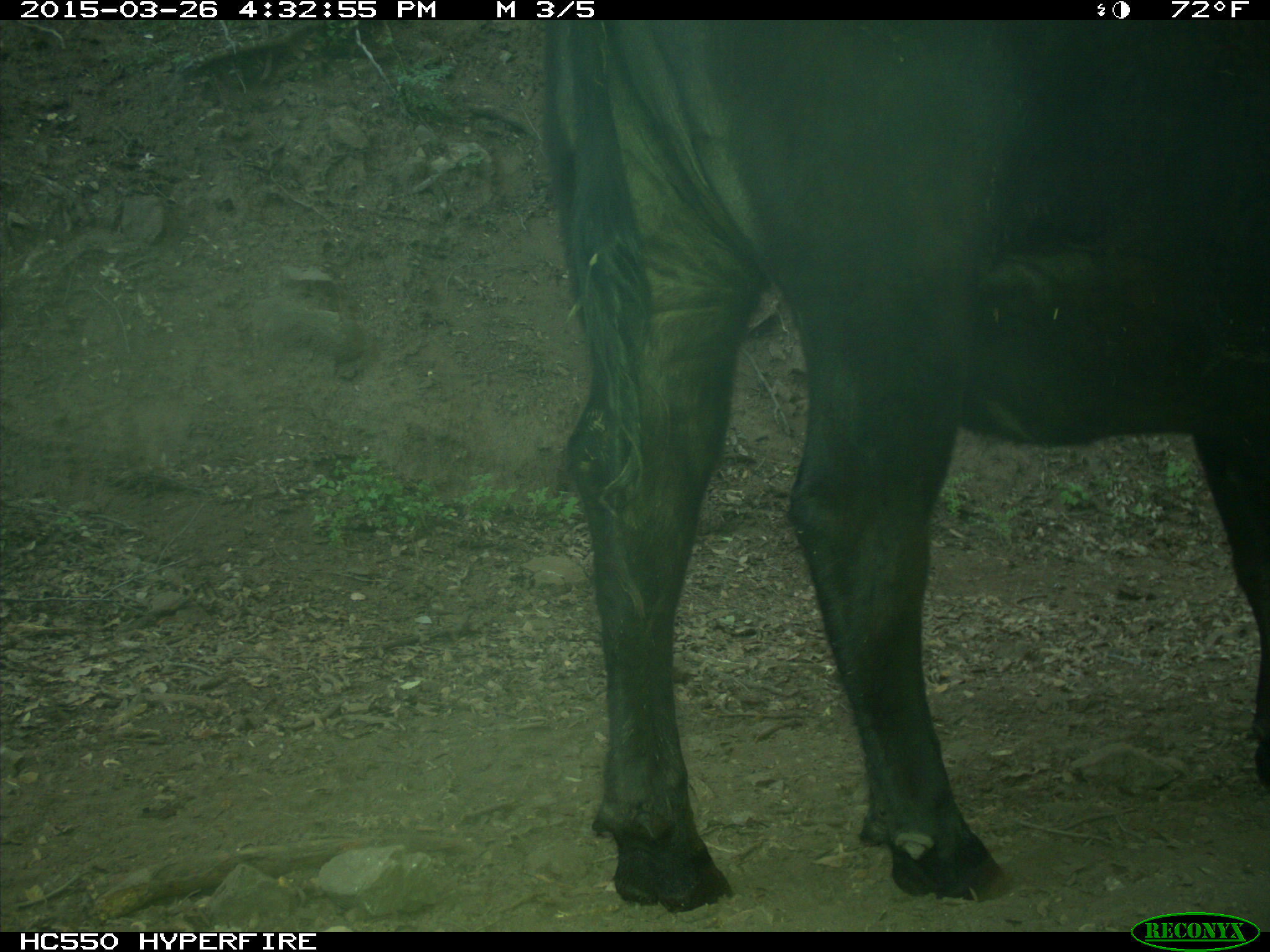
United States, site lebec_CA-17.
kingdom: Animalia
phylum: Chordata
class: Mammalia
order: Artiodactyla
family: Bovidae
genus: Bos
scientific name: Bos taurus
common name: domestic cow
Bos taurus (domestic cow).